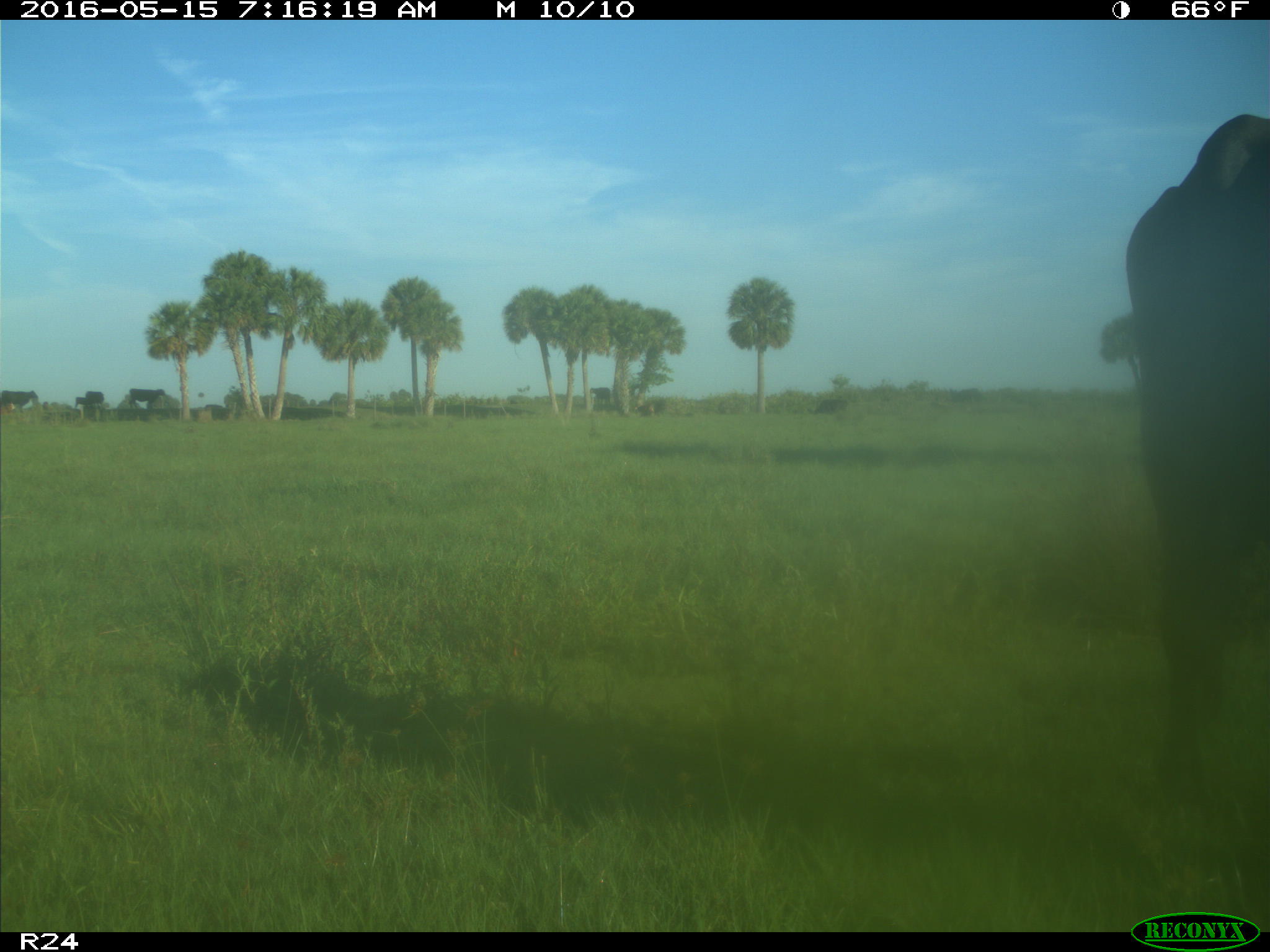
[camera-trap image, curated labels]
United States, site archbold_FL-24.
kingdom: Animalia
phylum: Chordata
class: Mammalia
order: Artiodactyla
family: Bovidae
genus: Bos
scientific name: Bos taurus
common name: domestic cow